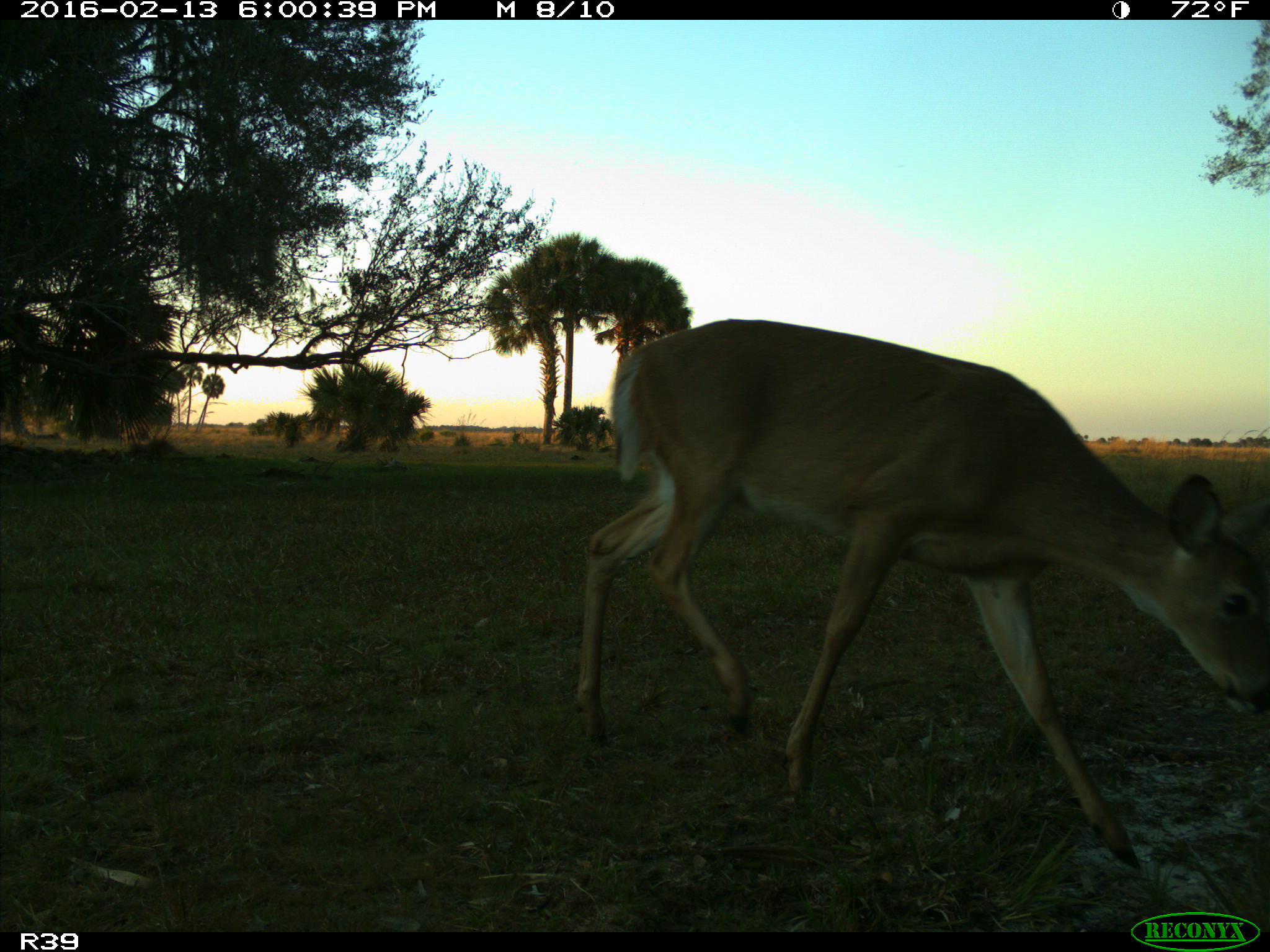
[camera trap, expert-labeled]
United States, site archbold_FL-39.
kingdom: Animalia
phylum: Chordata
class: Mammalia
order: Artiodactyla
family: Cervidae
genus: Odocoileus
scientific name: Odocoileus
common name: deer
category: unidentified deer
Unidentified deer (deer) (Odocoileus).